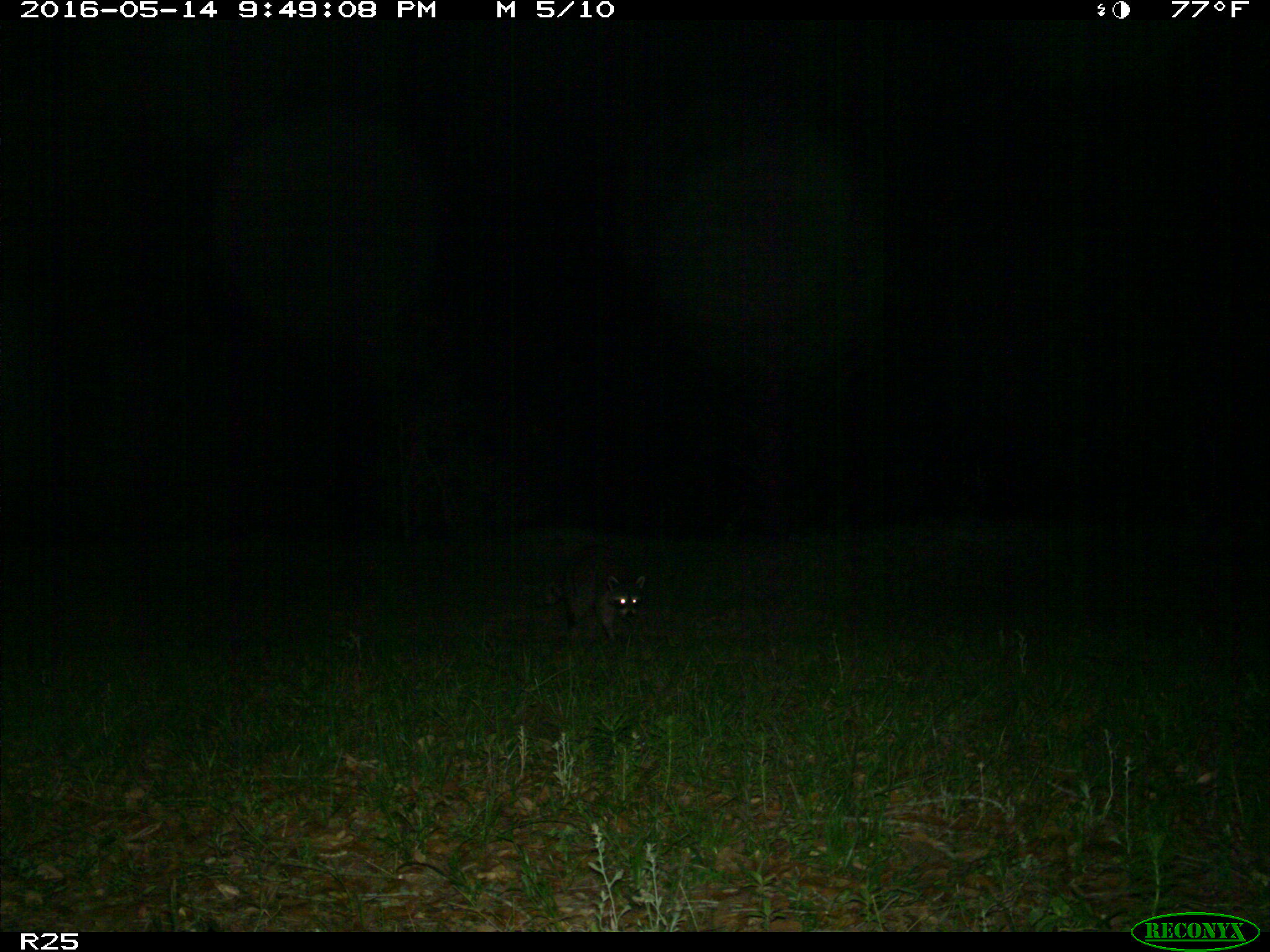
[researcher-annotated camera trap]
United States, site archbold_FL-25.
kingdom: Animalia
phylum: Chordata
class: Mammalia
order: Carnivora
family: Procyonidae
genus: Procyon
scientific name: Procyon lotor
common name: common raccoon